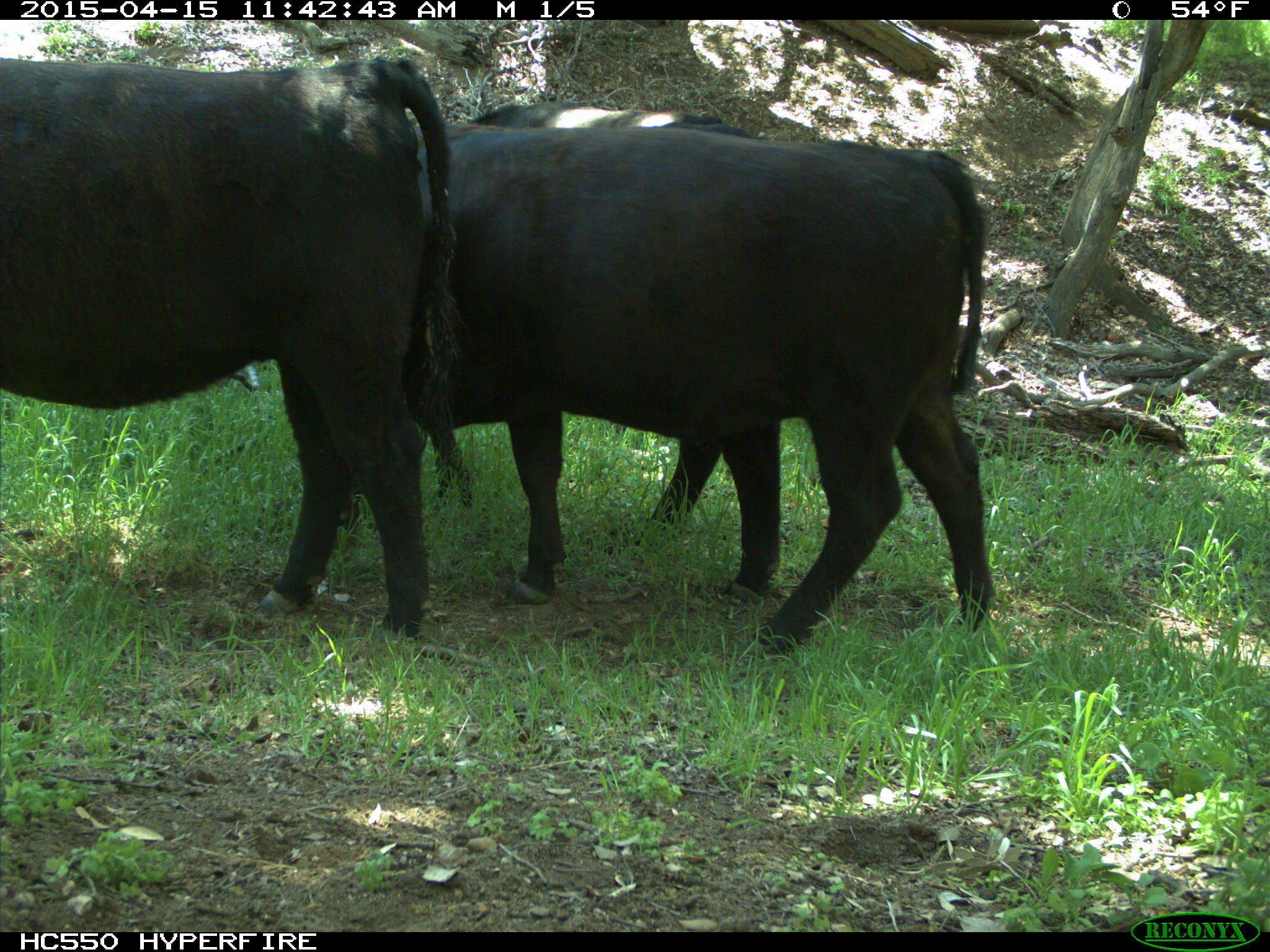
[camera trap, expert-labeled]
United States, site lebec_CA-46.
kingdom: Animalia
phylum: Chordata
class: Mammalia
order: Artiodactyla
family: Bovidae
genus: Bos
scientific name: Bos taurus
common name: domestic cow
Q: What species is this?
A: Bos taurus (domestic cow).